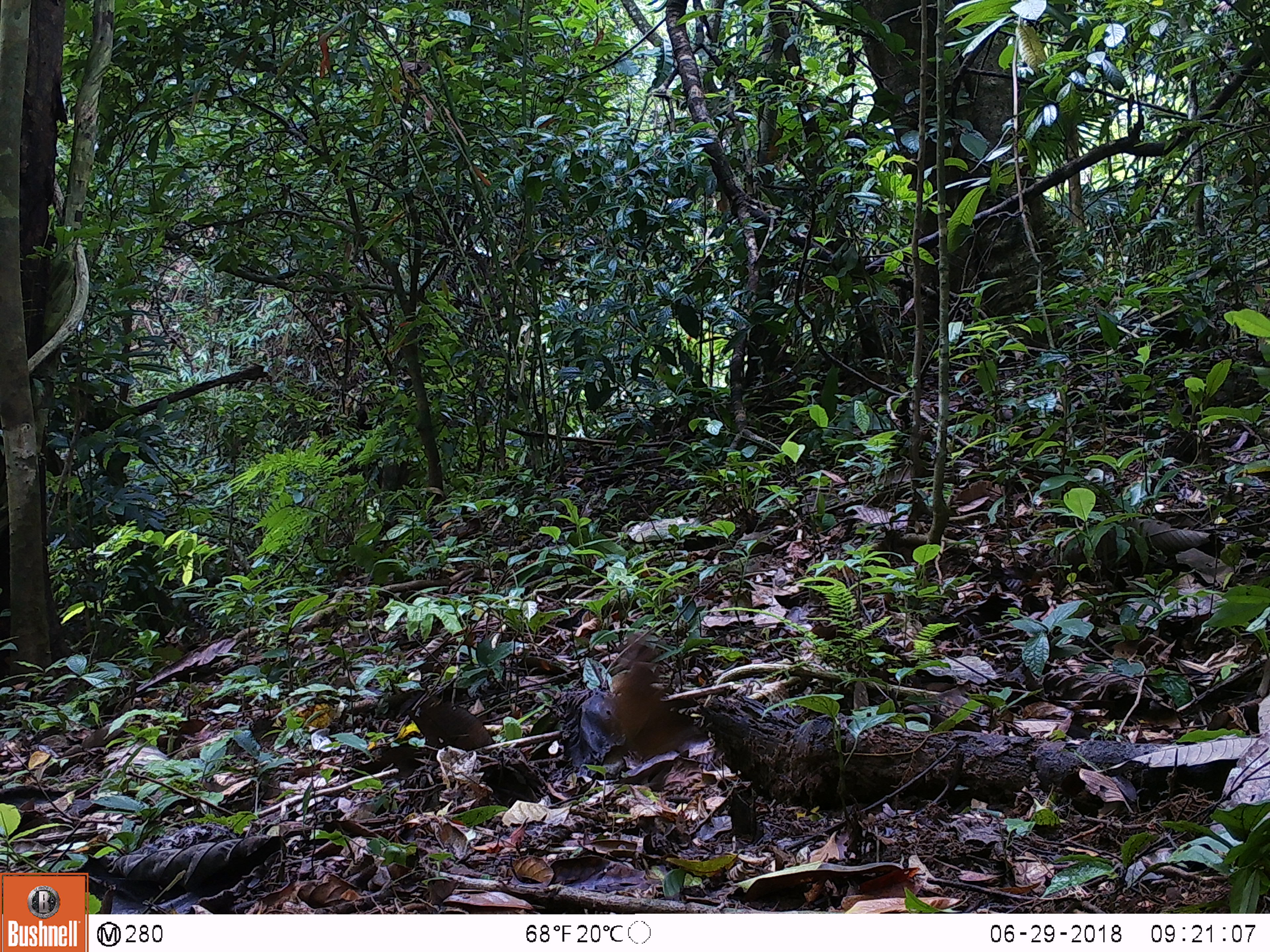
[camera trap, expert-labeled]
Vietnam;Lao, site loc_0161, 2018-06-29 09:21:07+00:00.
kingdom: Animalia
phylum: Chordata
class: Aves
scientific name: Aves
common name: bird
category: unidentified bird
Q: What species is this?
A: Unidentified bird (bird) (Aves).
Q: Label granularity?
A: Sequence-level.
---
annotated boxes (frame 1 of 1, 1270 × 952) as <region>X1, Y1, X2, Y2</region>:
unidentified bird: <region>614, 633, 709, 760</region>